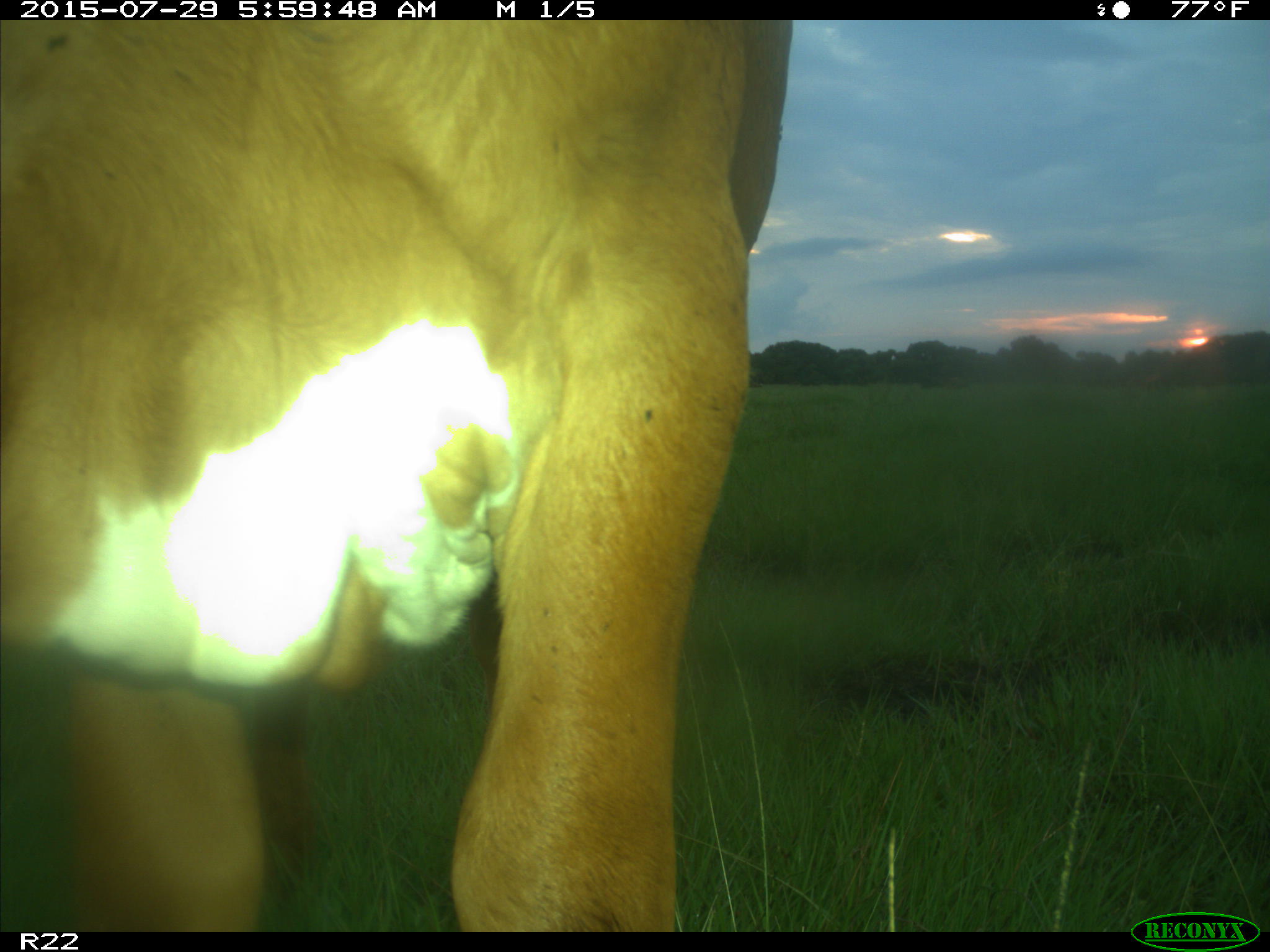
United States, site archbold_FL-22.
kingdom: Animalia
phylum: Chordata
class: Mammalia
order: Artiodactyla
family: Bovidae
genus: Bos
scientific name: Bos taurus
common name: domestic cow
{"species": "Bos taurus (domestic cow)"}